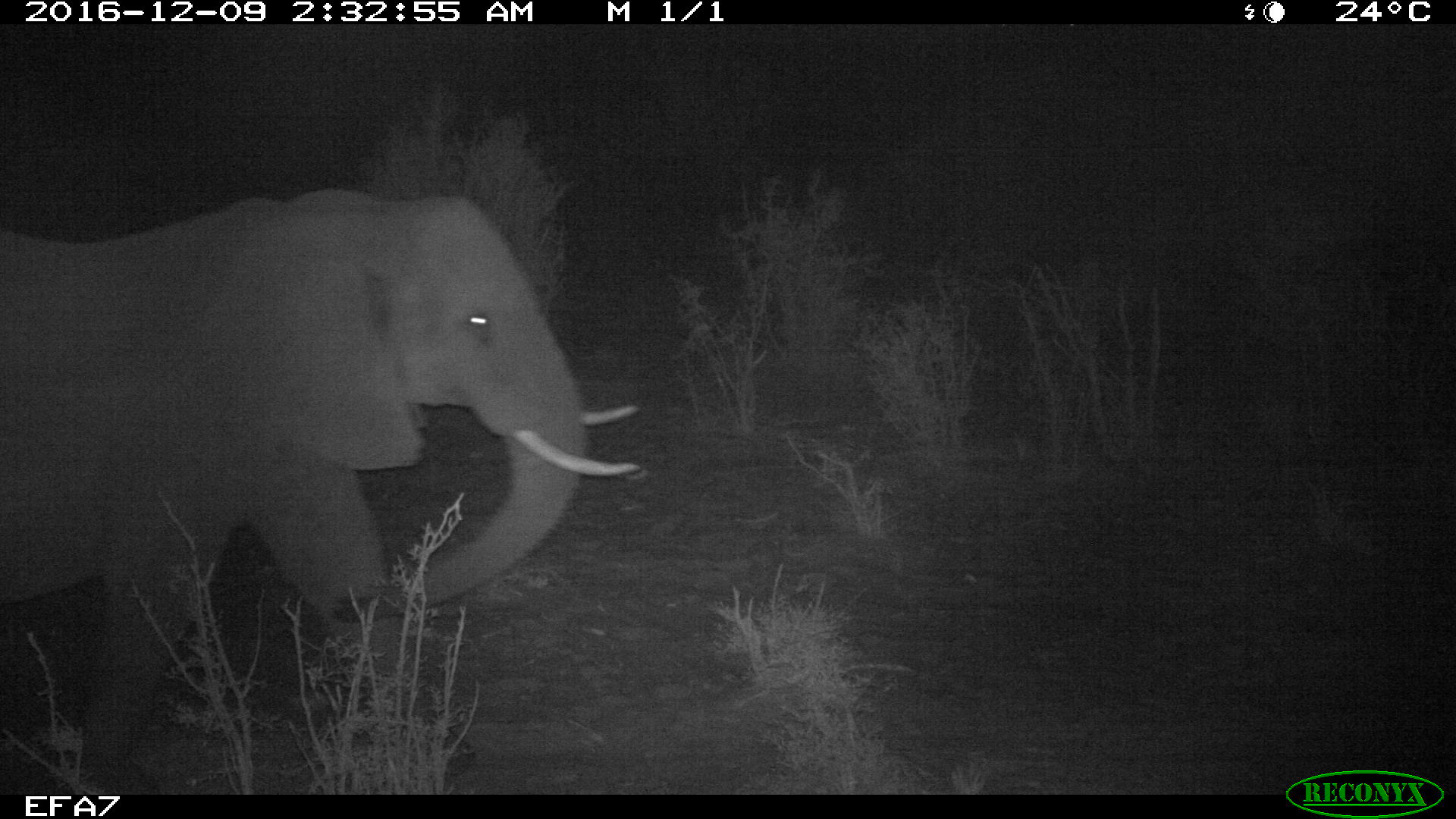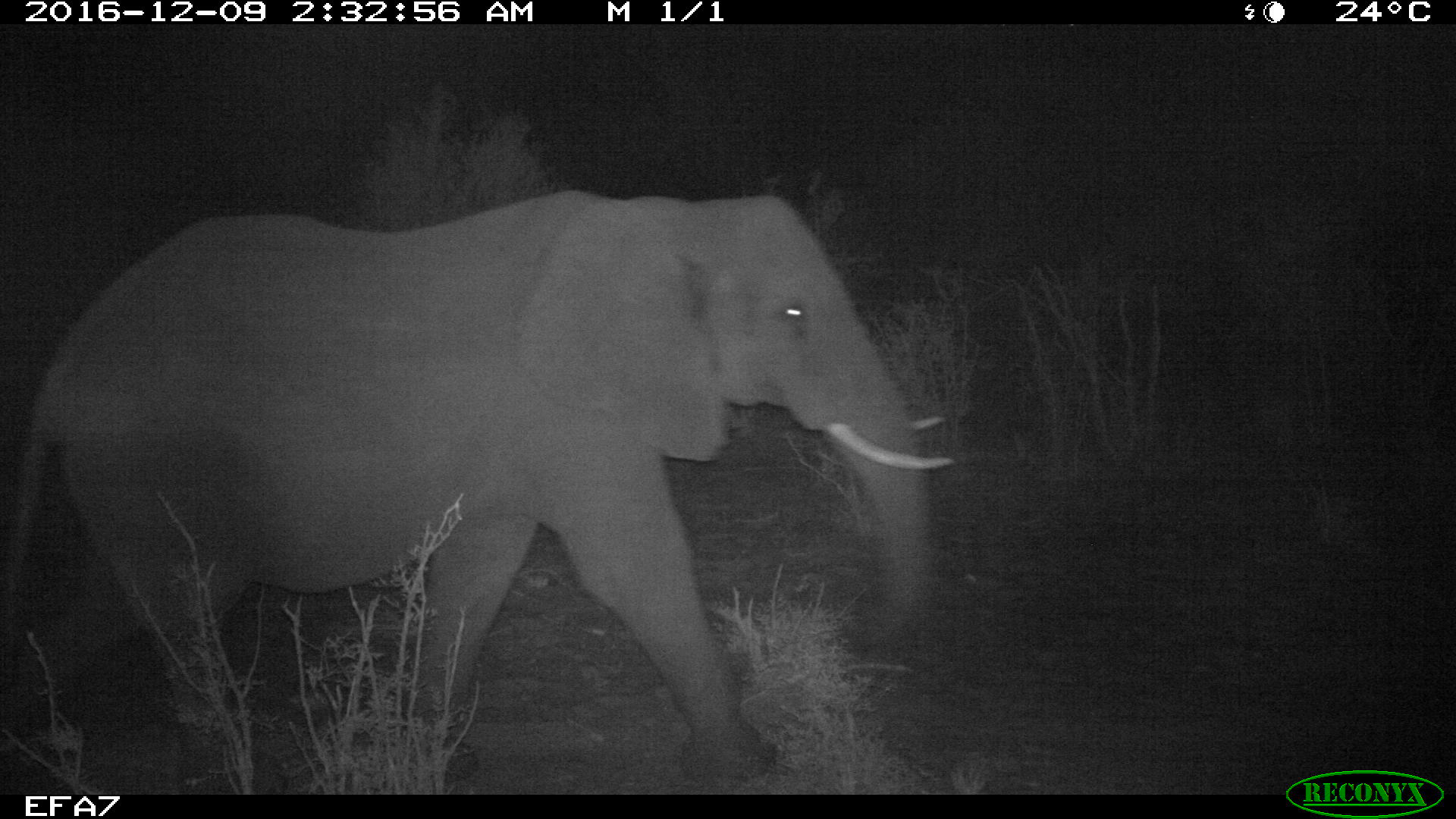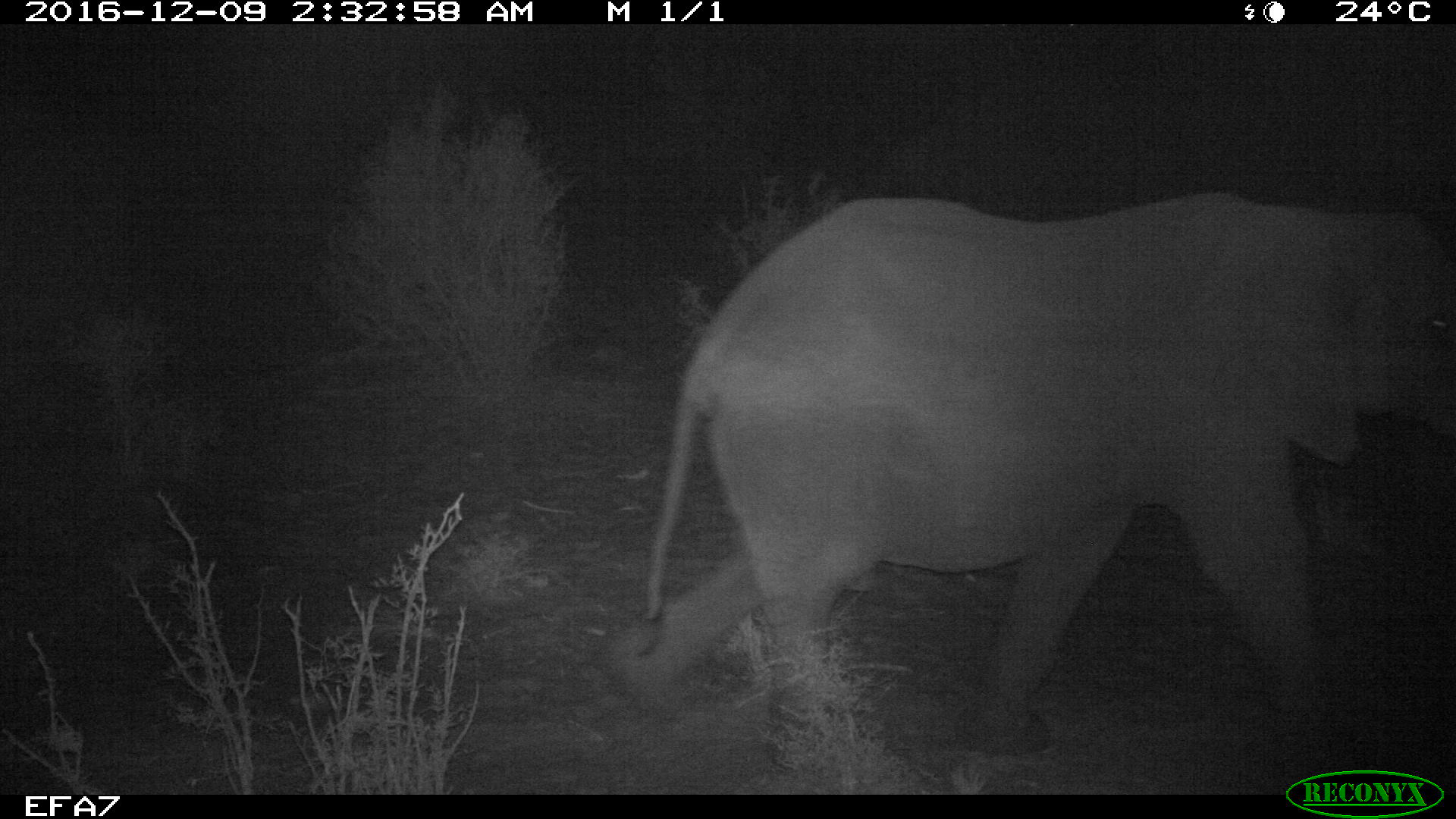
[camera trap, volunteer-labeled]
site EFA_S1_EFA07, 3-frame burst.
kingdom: Animalia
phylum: Chordata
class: Mammalia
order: Proboscidea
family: Elephantidae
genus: Loxodonta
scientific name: Loxodonta africana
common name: african bush elephant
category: elephant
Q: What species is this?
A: Elephant (african bush elephant) (Loxodonta africana).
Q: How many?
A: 1.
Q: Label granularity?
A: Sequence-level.